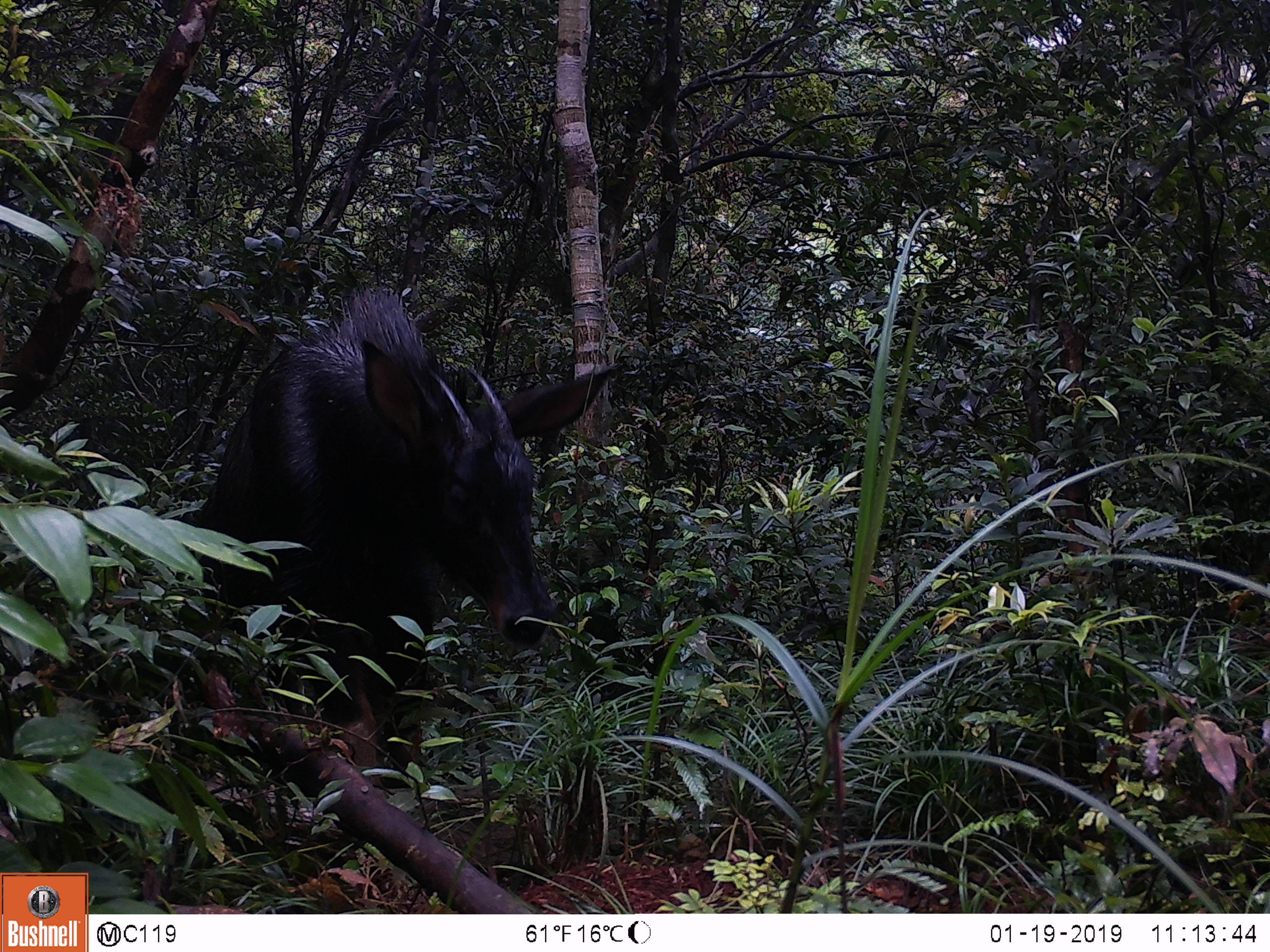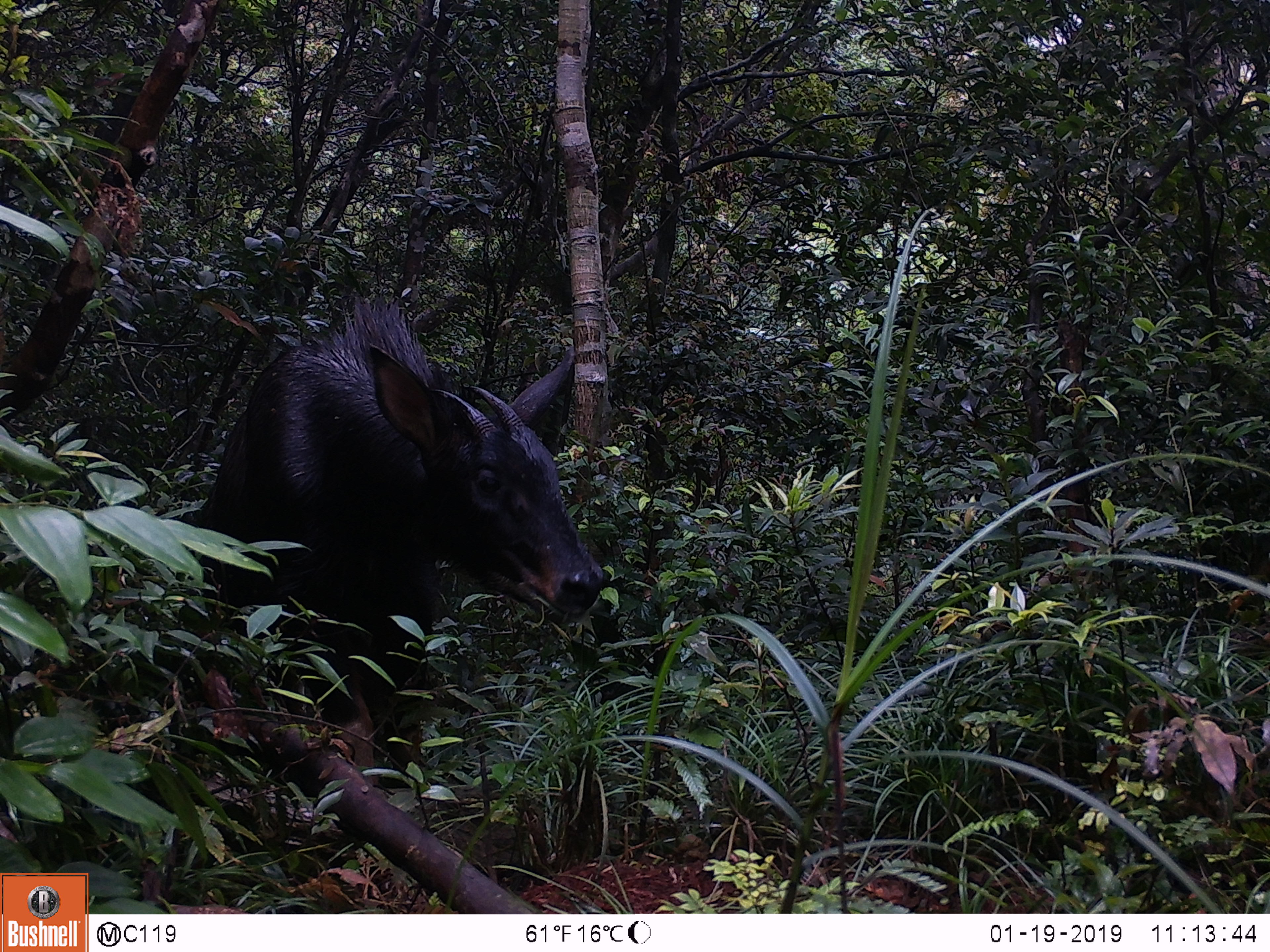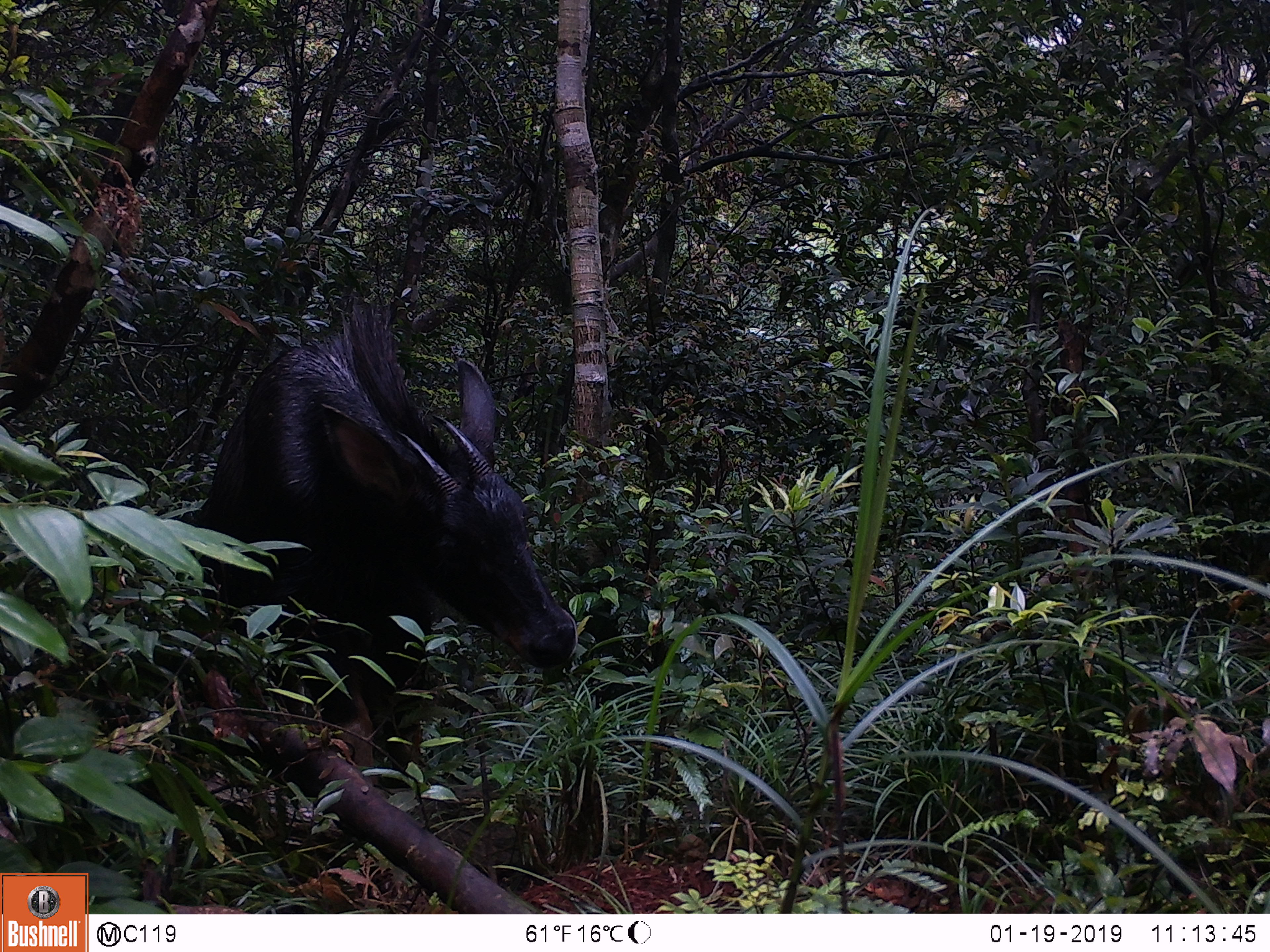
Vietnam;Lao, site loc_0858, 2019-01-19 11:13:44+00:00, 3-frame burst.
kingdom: Animalia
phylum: Chordata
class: Mammalia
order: Artiodactyla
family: Bovidae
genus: Capricornis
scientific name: Capricornis sumatraensis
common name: chinese serow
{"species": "chinese serow (Capricornis sumatraensis)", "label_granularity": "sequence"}